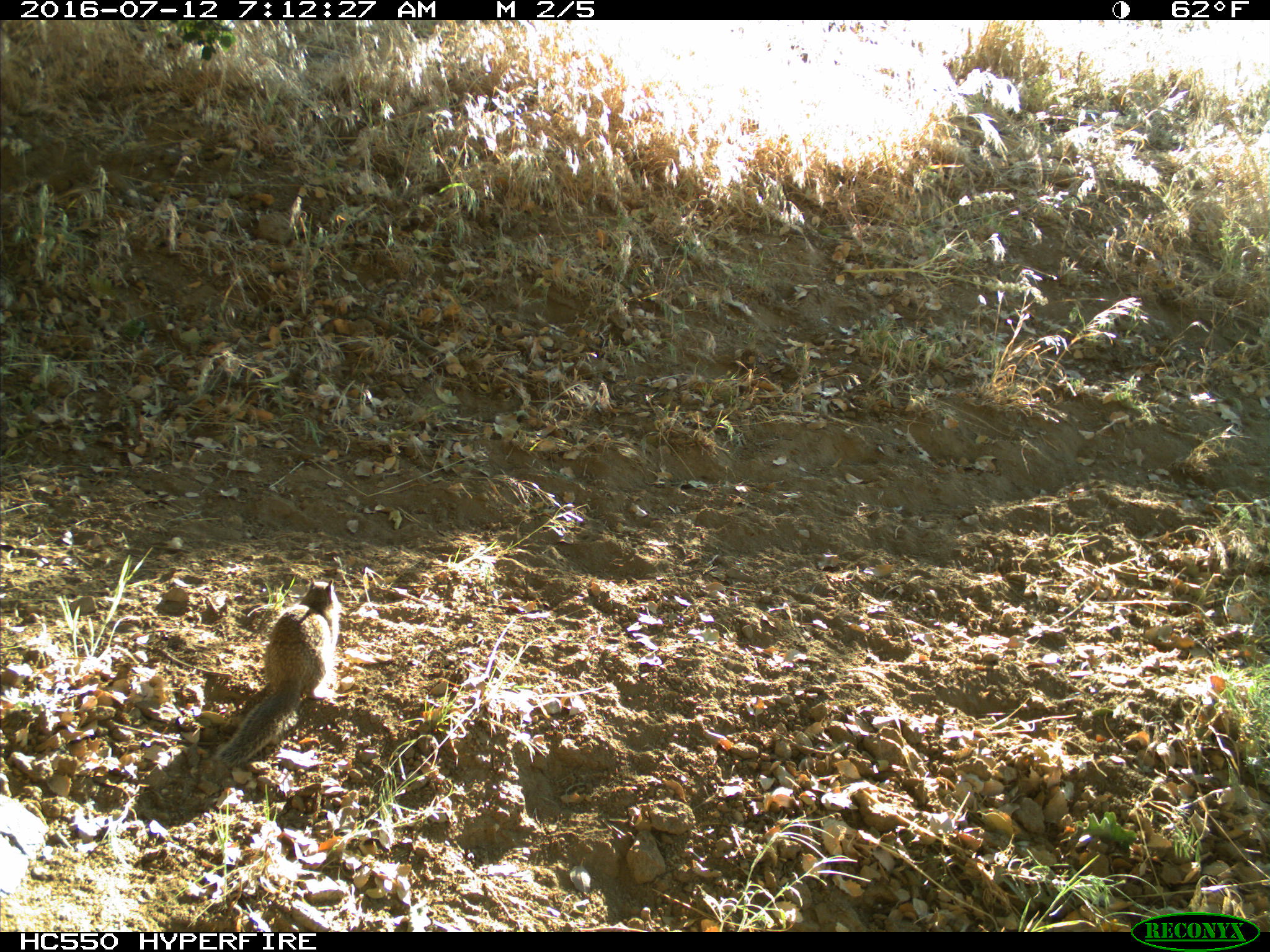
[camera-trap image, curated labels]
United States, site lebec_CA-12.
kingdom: Animalia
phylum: Chordata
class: Mammalia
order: Rodentia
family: Sciuridae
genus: Otospermophilus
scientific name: Otospermophilus beecheyi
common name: california ground squirrel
Otospermophilus beecheyi (california ground squirrel).